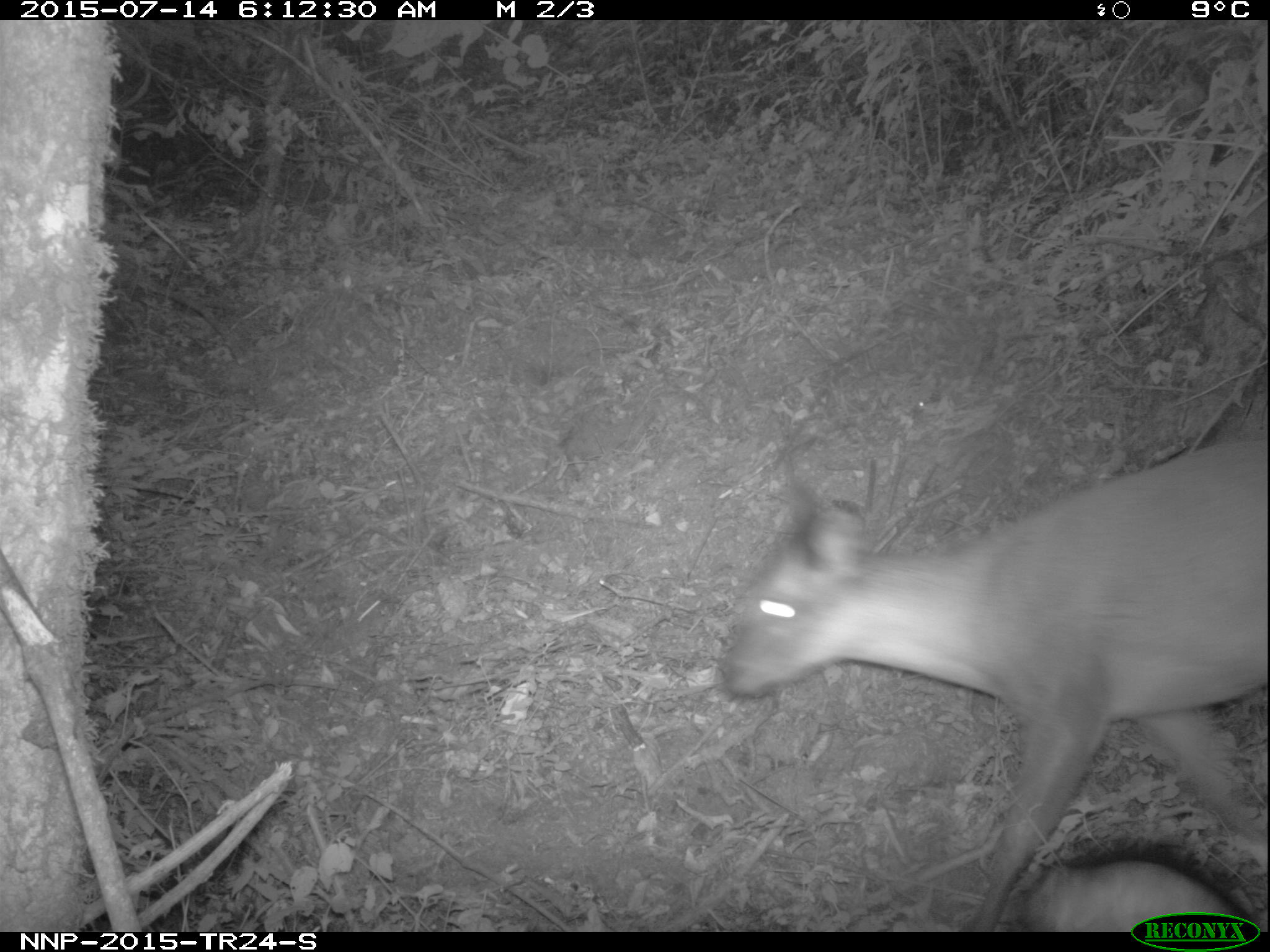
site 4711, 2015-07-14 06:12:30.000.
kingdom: Animalia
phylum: Chordata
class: Mammalia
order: Artiodactyla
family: Bovidae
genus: Cephalophus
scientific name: Cephalophus nigrifrons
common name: black-fronted duiker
Cephalophus nigrifrons (black-fronted duiker), count 1.